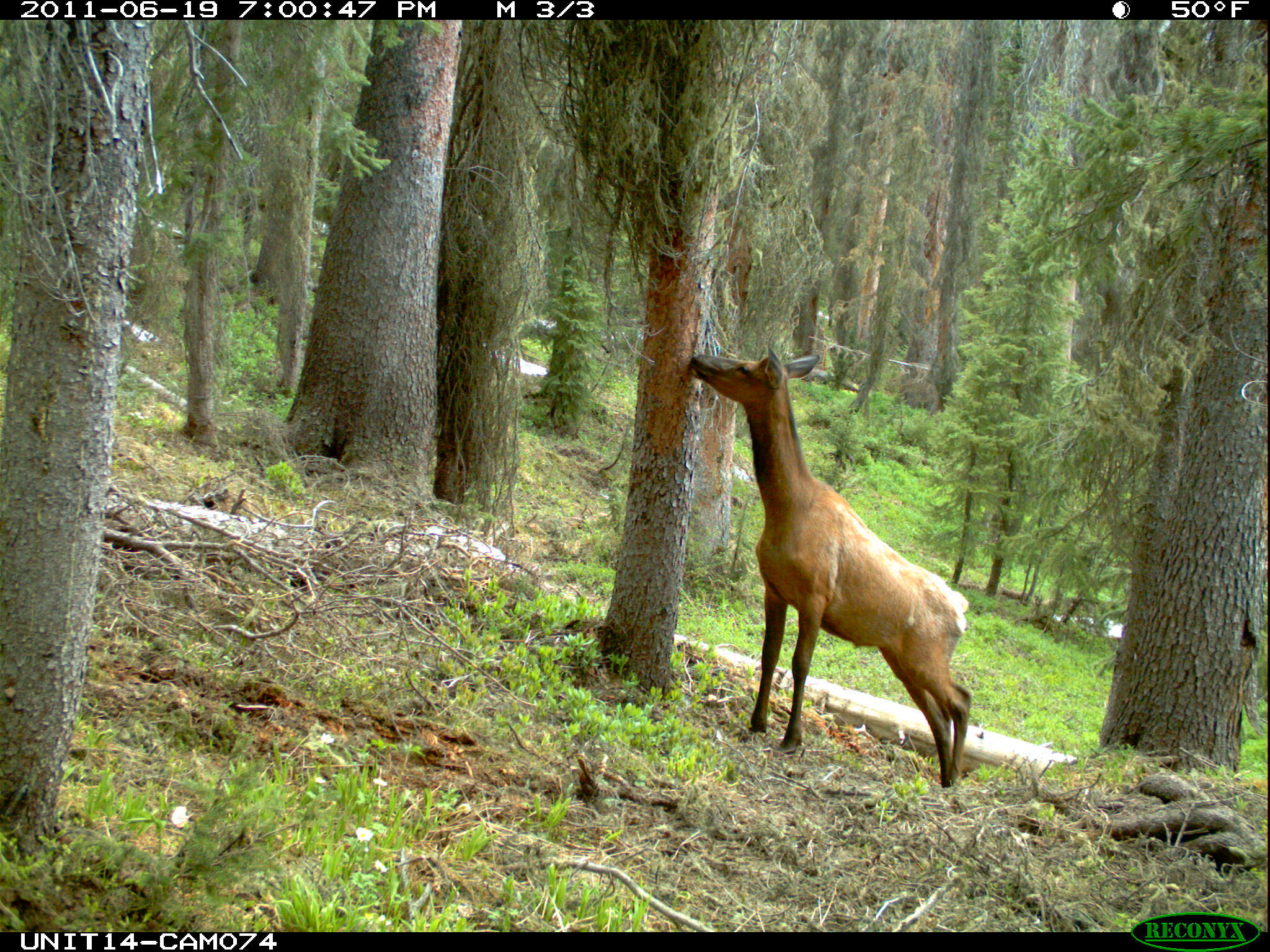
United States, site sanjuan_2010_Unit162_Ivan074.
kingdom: Animalia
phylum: Chordata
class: Mammalia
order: Artiodactyla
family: Cervidae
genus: Cervus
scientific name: Cervus elaphus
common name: red deer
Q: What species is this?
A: Cervus elaphus (red deer).